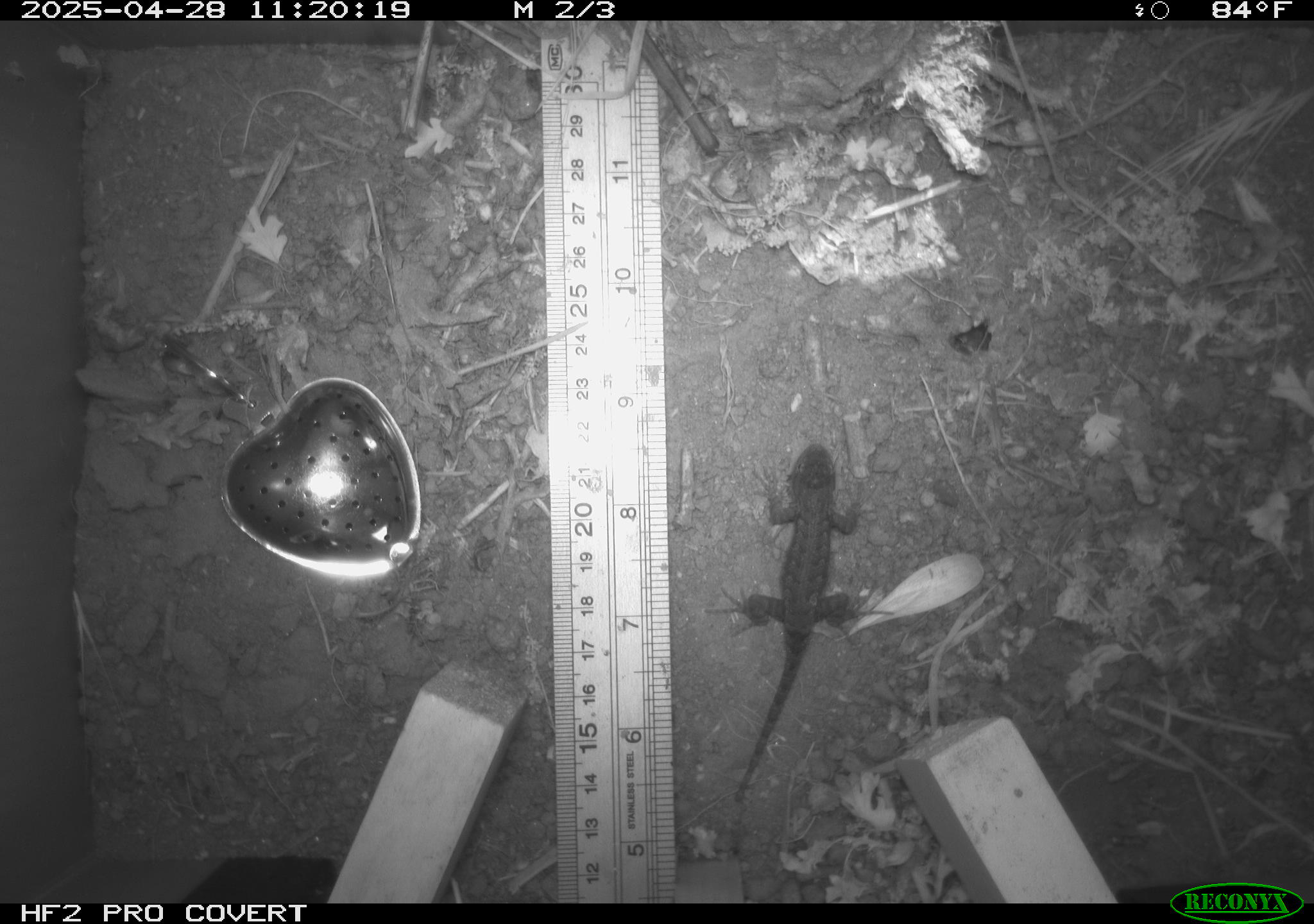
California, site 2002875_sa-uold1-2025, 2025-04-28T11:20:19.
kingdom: Animalia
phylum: Chordata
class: Reptilia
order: Squamata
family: Phrynosomatidae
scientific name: Phrynosomatidae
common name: north american spiny lizards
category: sceloporus/uta species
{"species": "sceloporus/uta species (north american spiny lizards) (Phrynosomatidae)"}